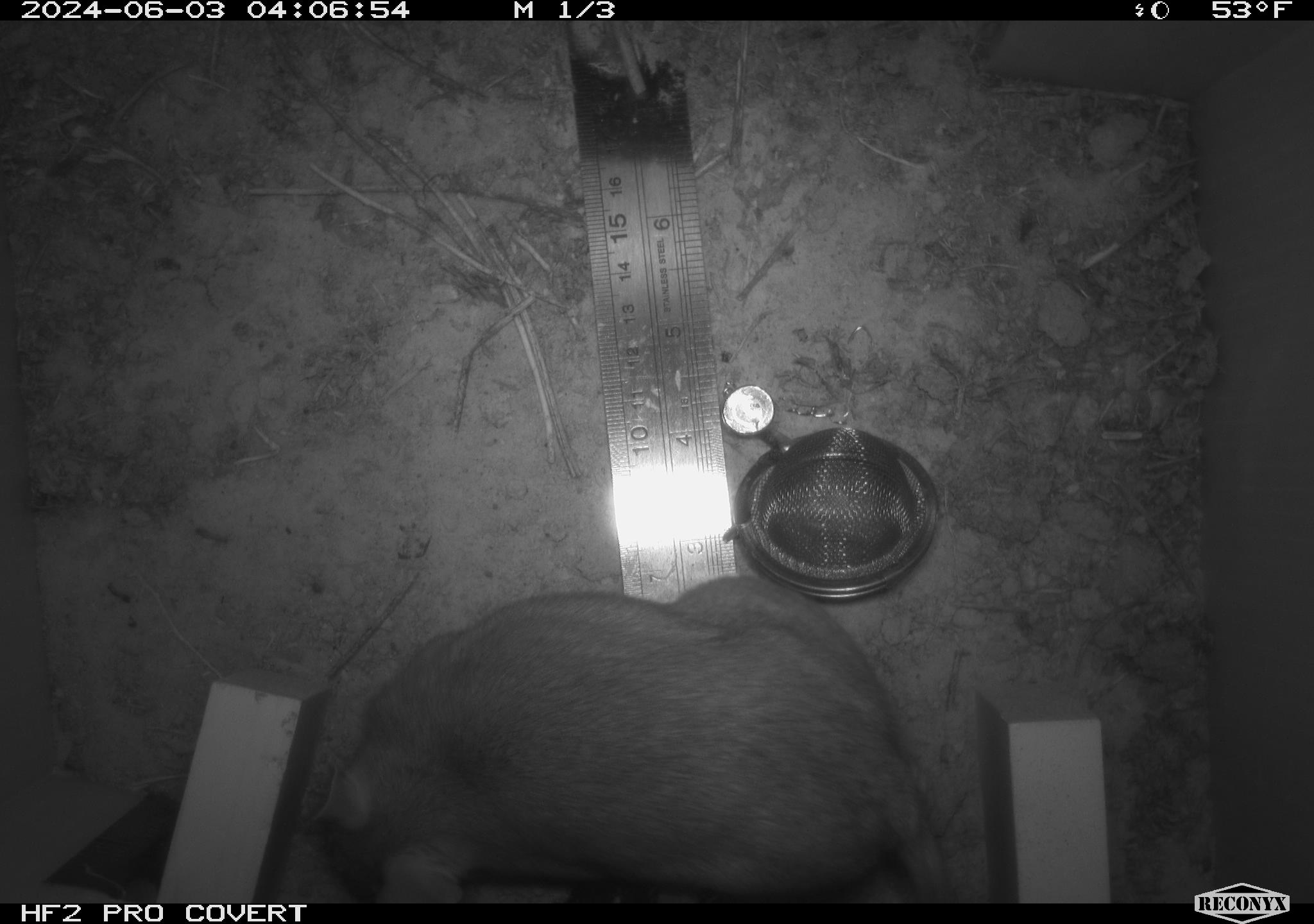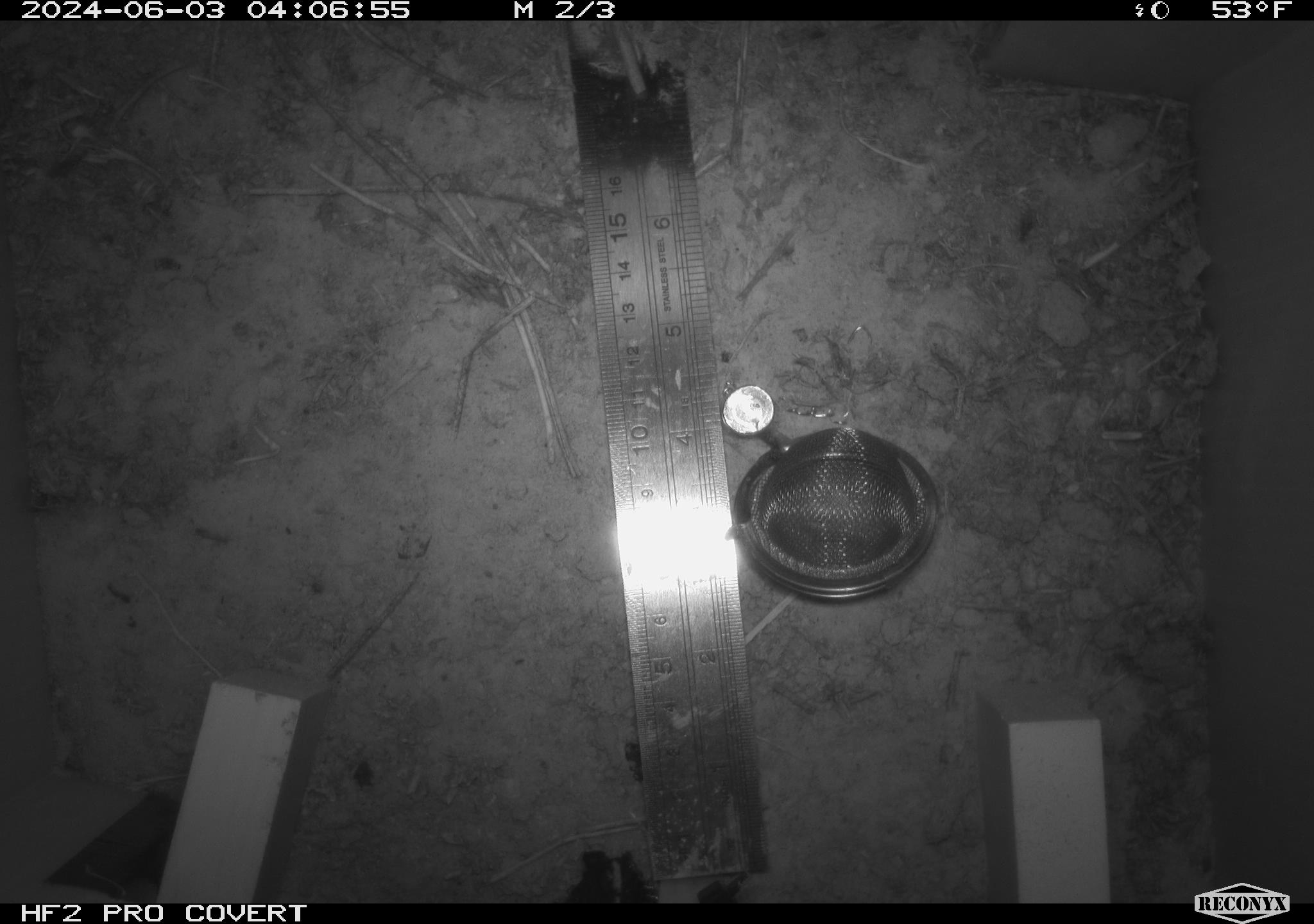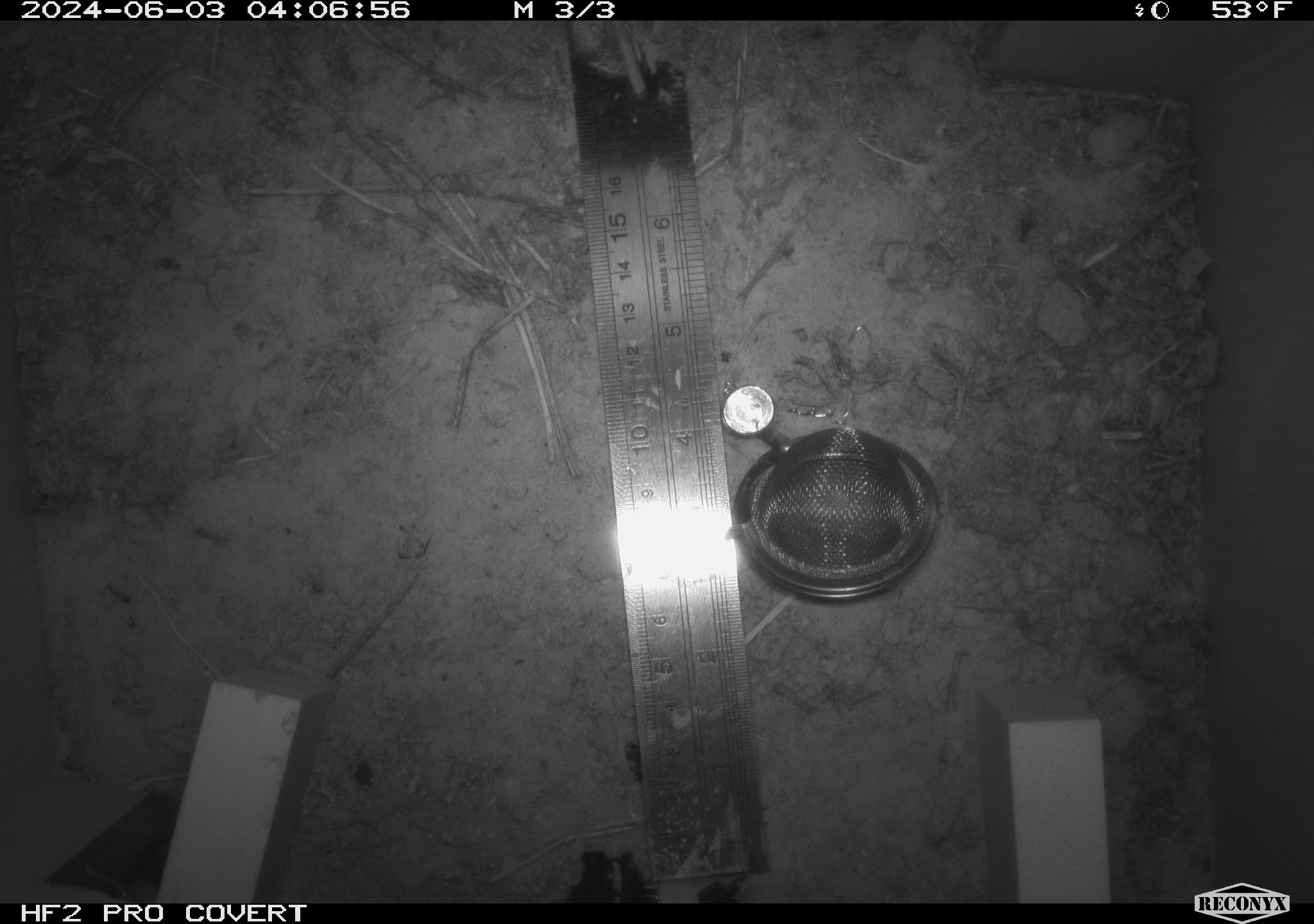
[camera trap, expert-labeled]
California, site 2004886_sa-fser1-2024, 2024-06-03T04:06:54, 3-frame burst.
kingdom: Animalia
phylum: Chordata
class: Mammalia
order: Rodentia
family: Sciuridae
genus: Neotamias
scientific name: Neotamias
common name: western chipmunks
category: neotamias species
Neotamias species (western chipmunks) (Neotamias).